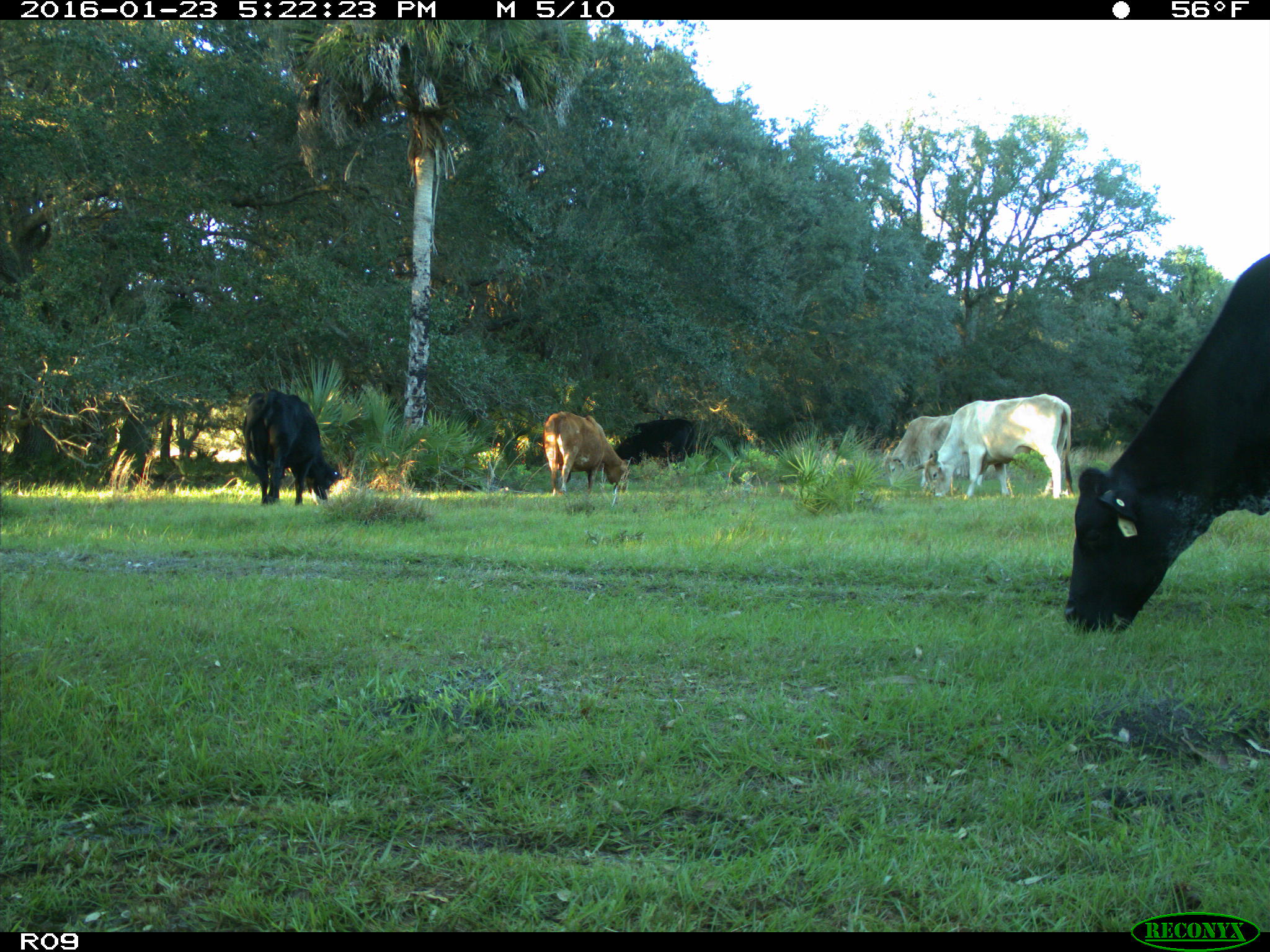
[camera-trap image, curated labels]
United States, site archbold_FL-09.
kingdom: Animalia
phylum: Chordata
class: Mammalia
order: Artiodactyla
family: Bovidae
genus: Bos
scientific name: Bos taurus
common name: domestic cow